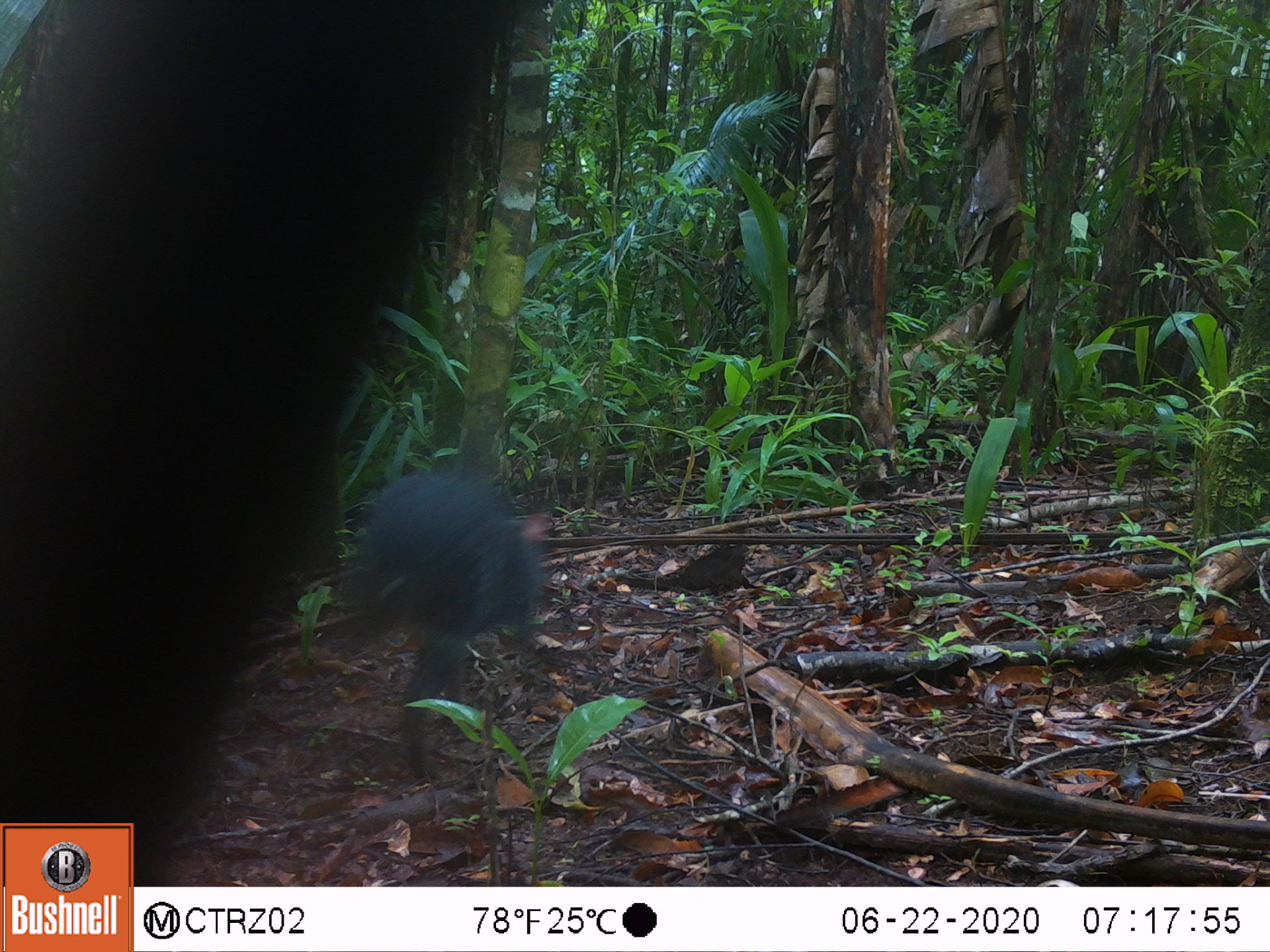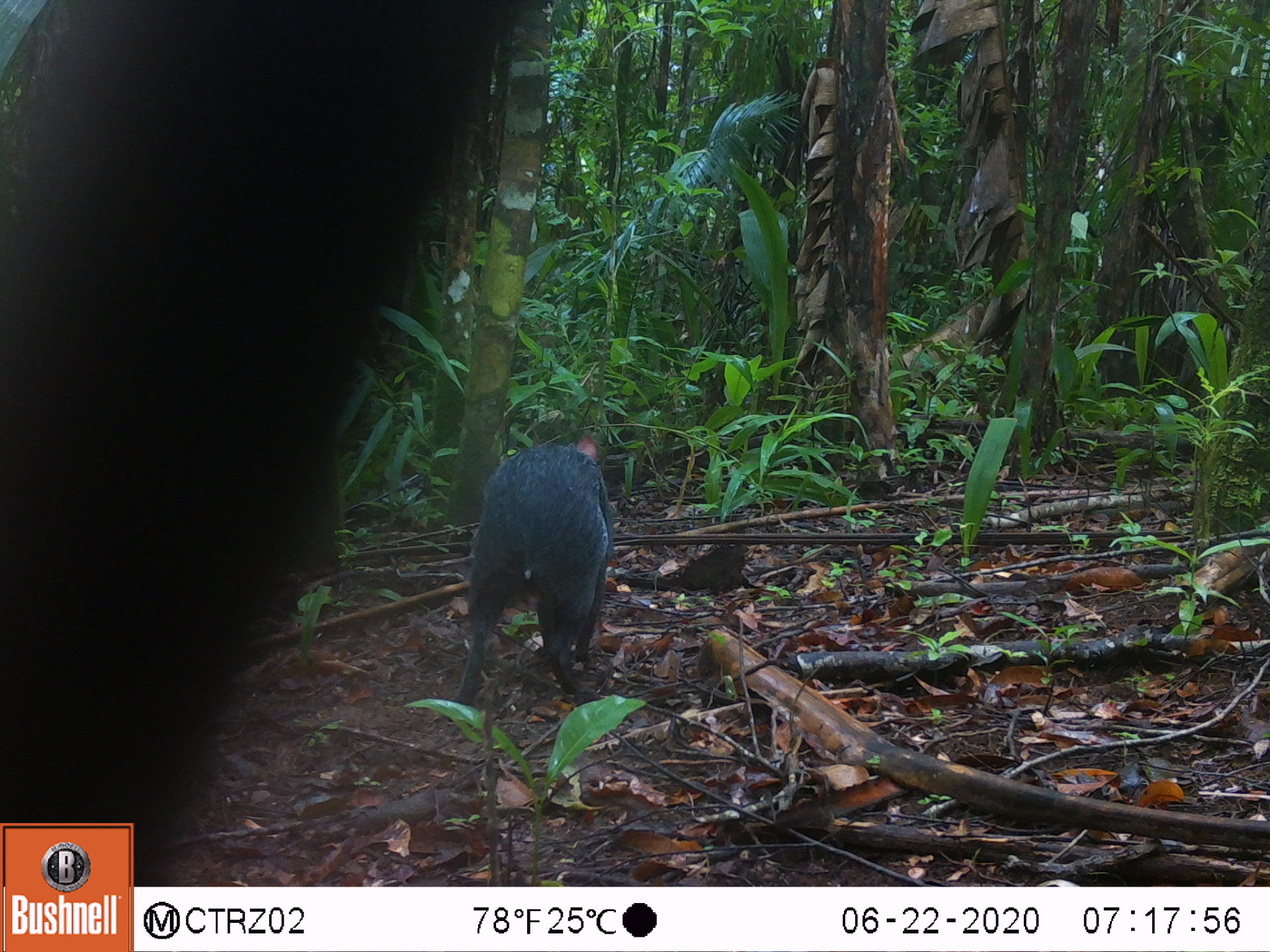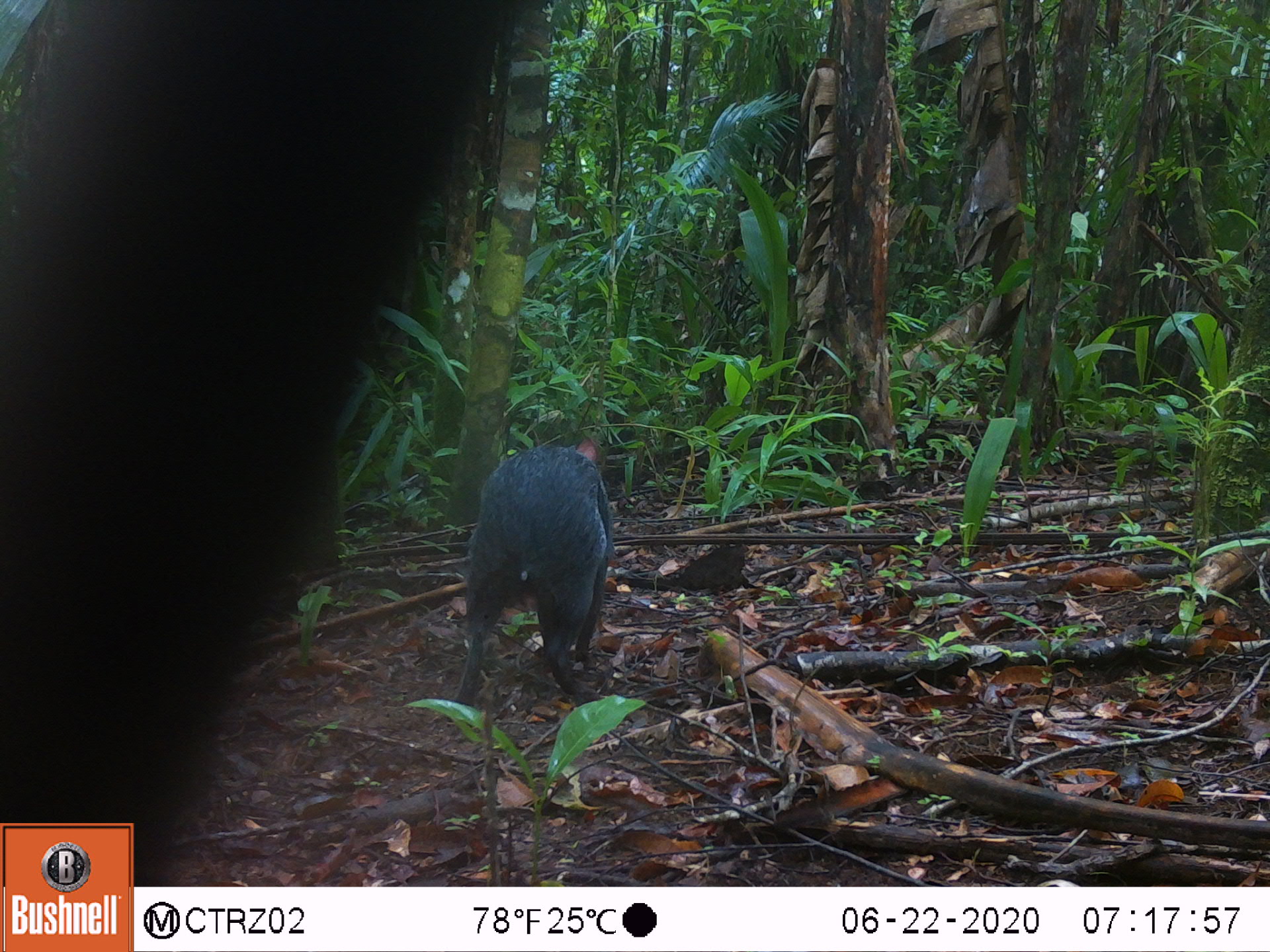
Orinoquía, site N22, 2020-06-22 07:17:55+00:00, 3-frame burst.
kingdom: Animalia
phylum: Chordata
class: Mammalia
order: Rodentia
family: Dasyproctidae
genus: Dasyprocta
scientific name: Dasyprocta fuliginosa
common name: black agouti